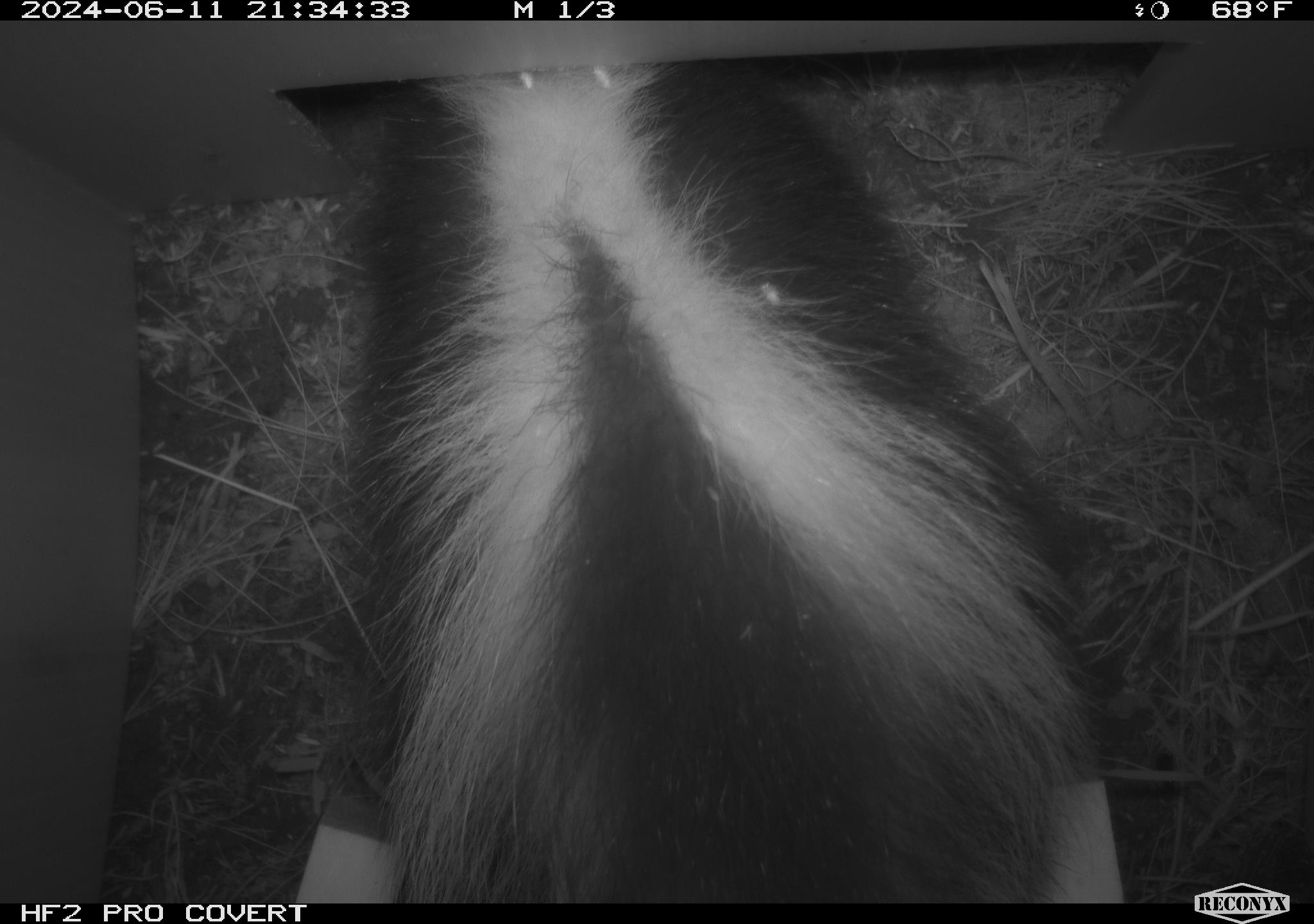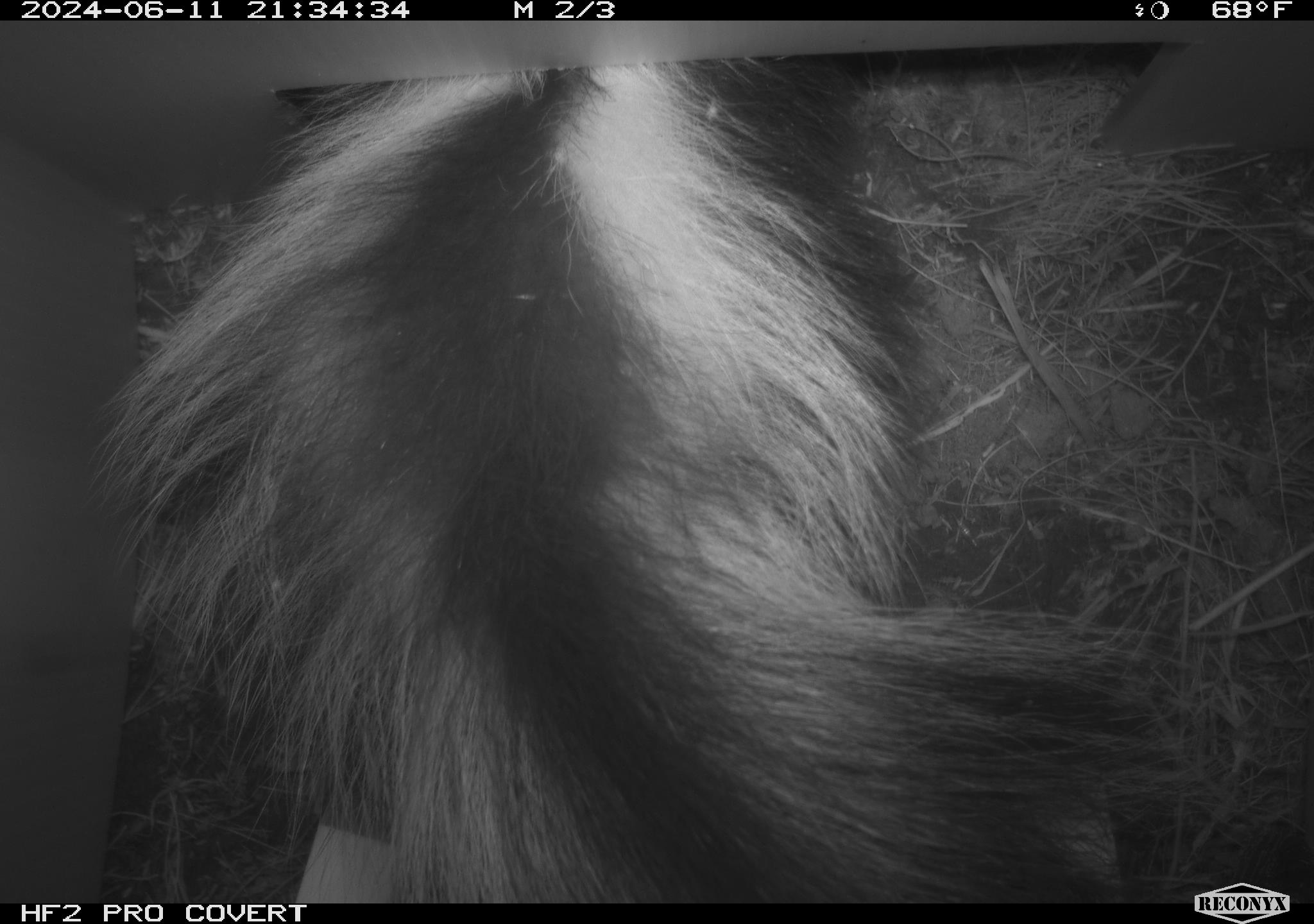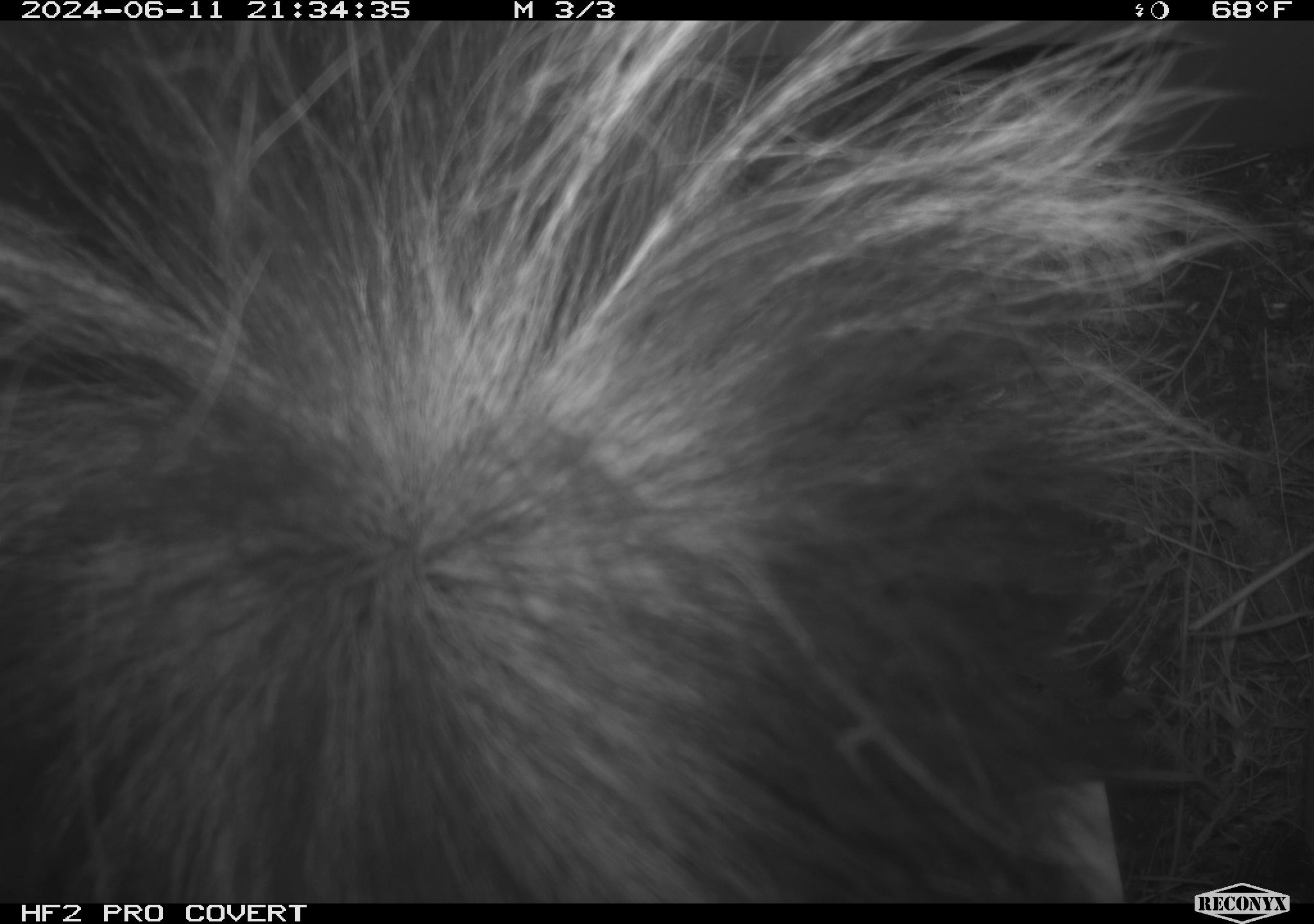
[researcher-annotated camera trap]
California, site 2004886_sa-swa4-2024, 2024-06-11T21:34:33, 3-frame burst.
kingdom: Animalia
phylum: Chordata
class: Mammalia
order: Carnivora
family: Mephitidae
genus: Mephitis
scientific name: Mephitis mephitis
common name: striped skunk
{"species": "striped skunk (Mephitis mephitis)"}